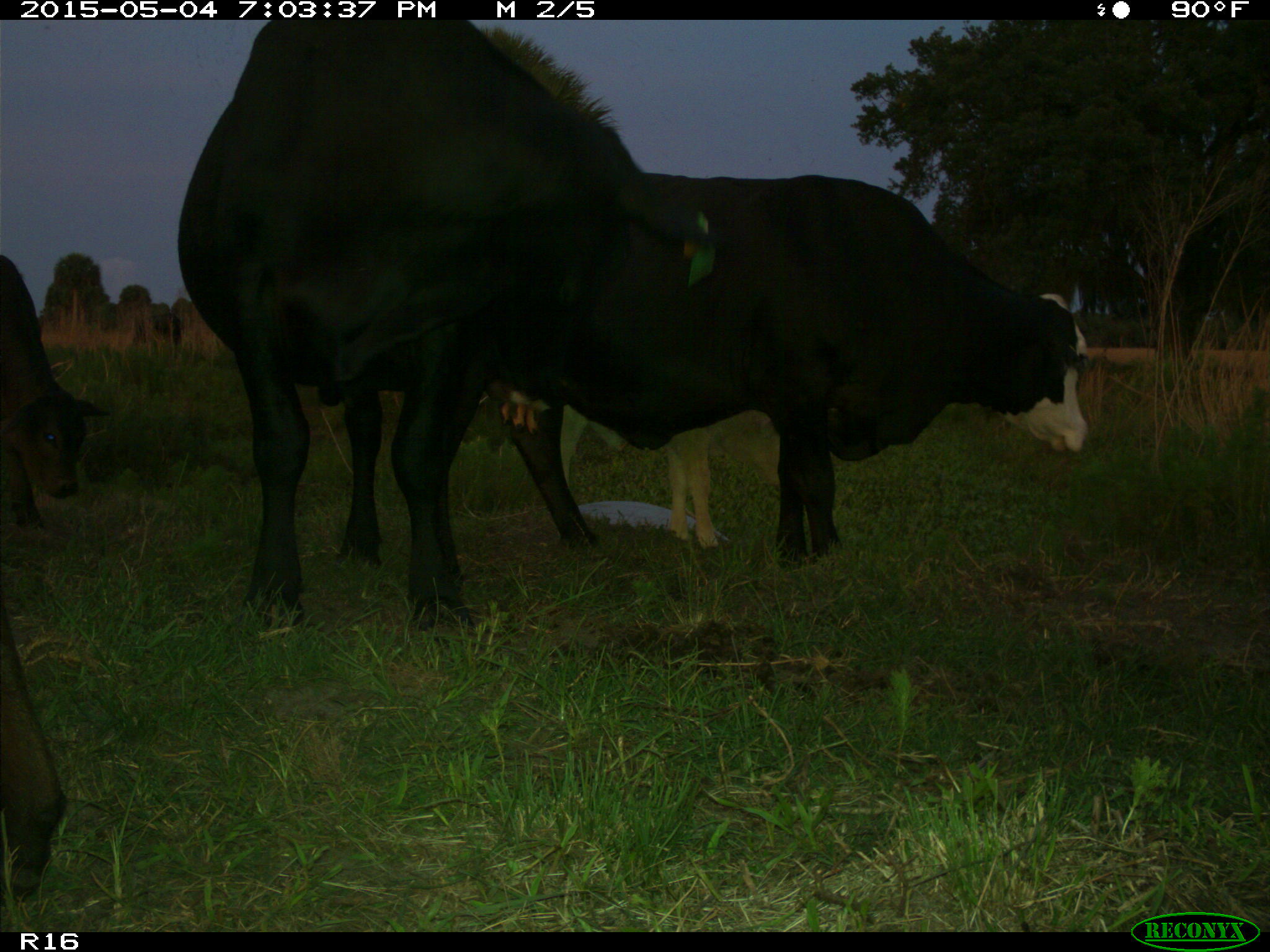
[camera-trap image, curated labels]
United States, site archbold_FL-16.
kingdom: Animalia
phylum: Chordata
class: Mammalia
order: Artiodactyla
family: Bovidae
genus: Bos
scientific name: Bos taurus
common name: domestic cow